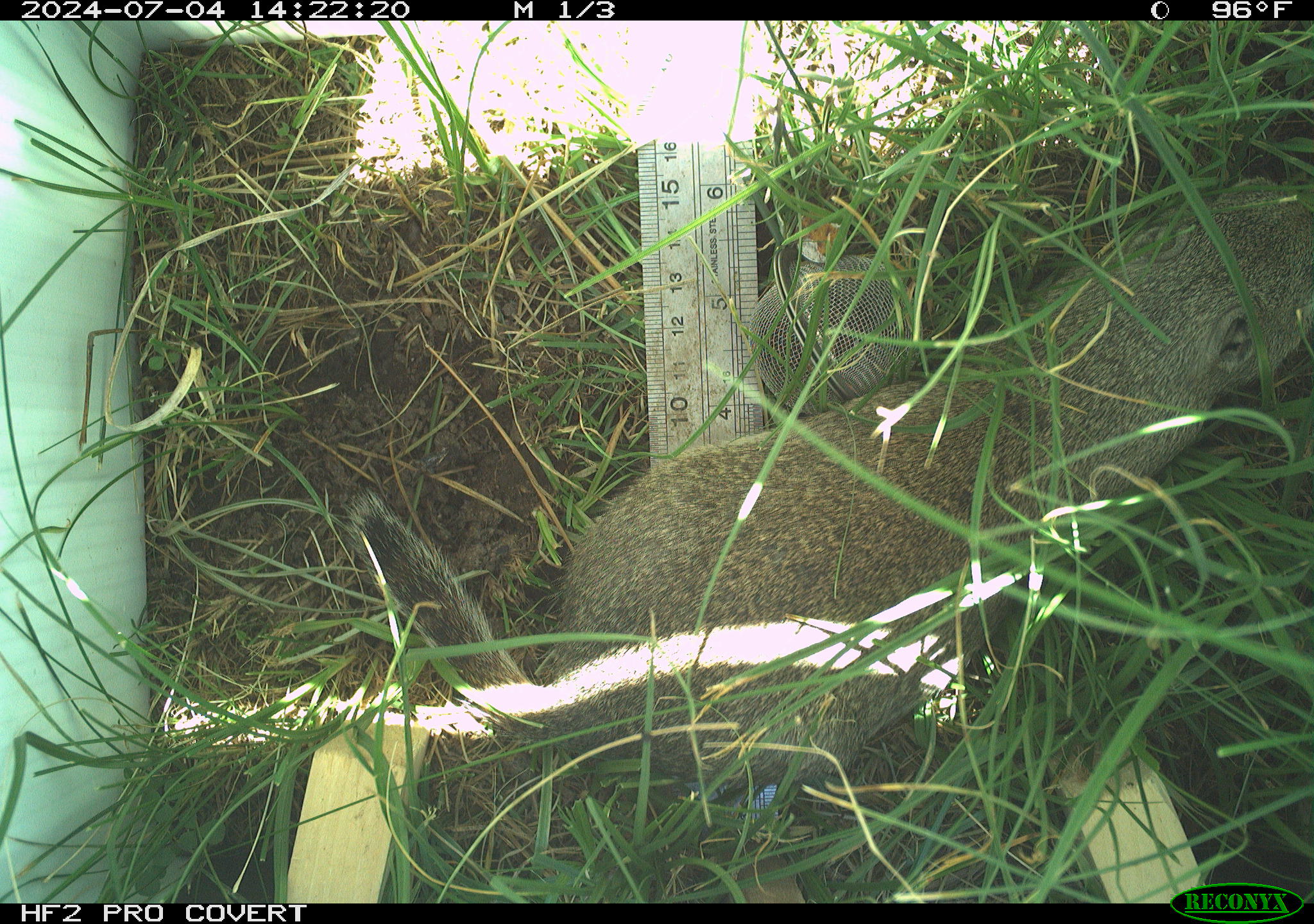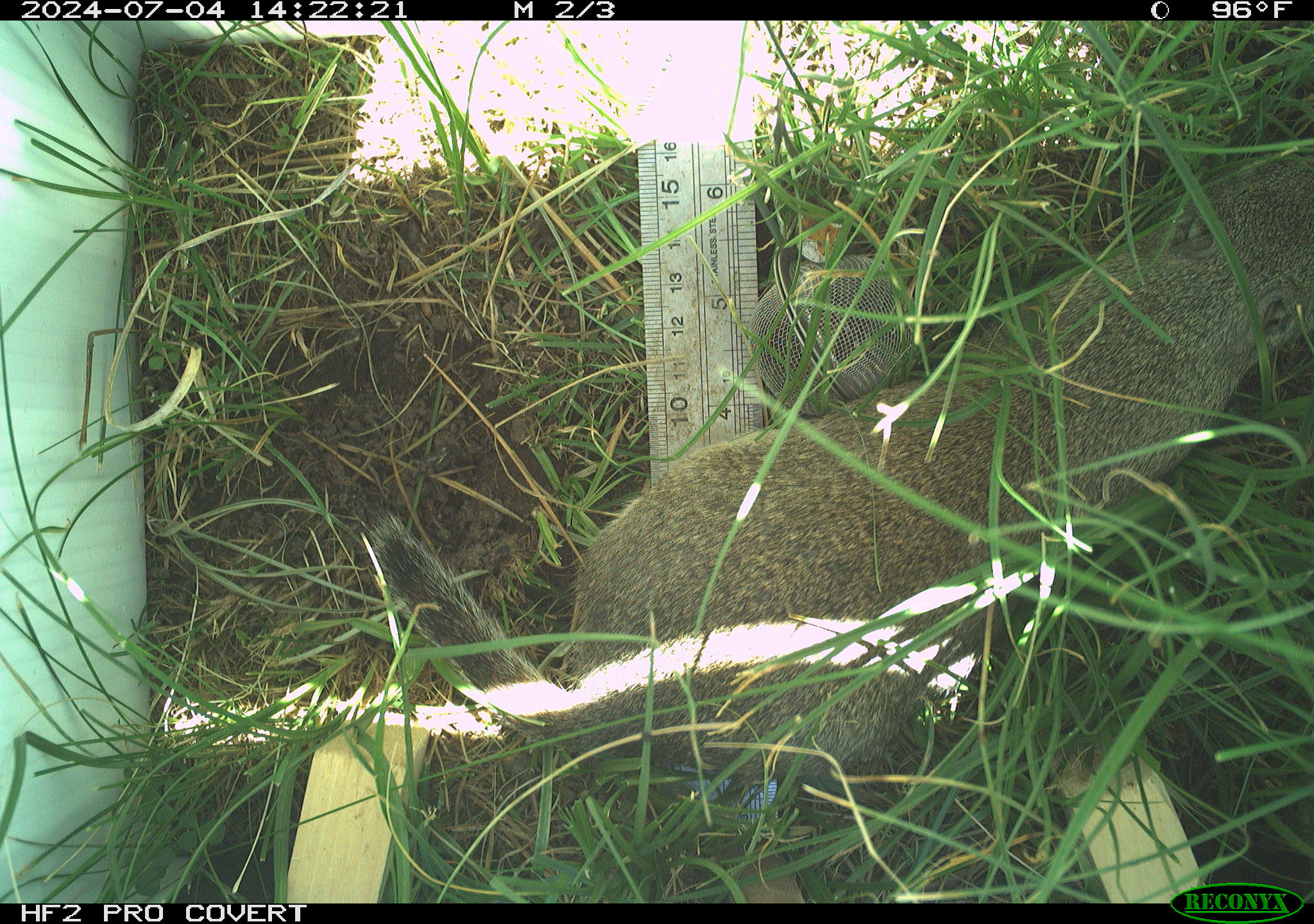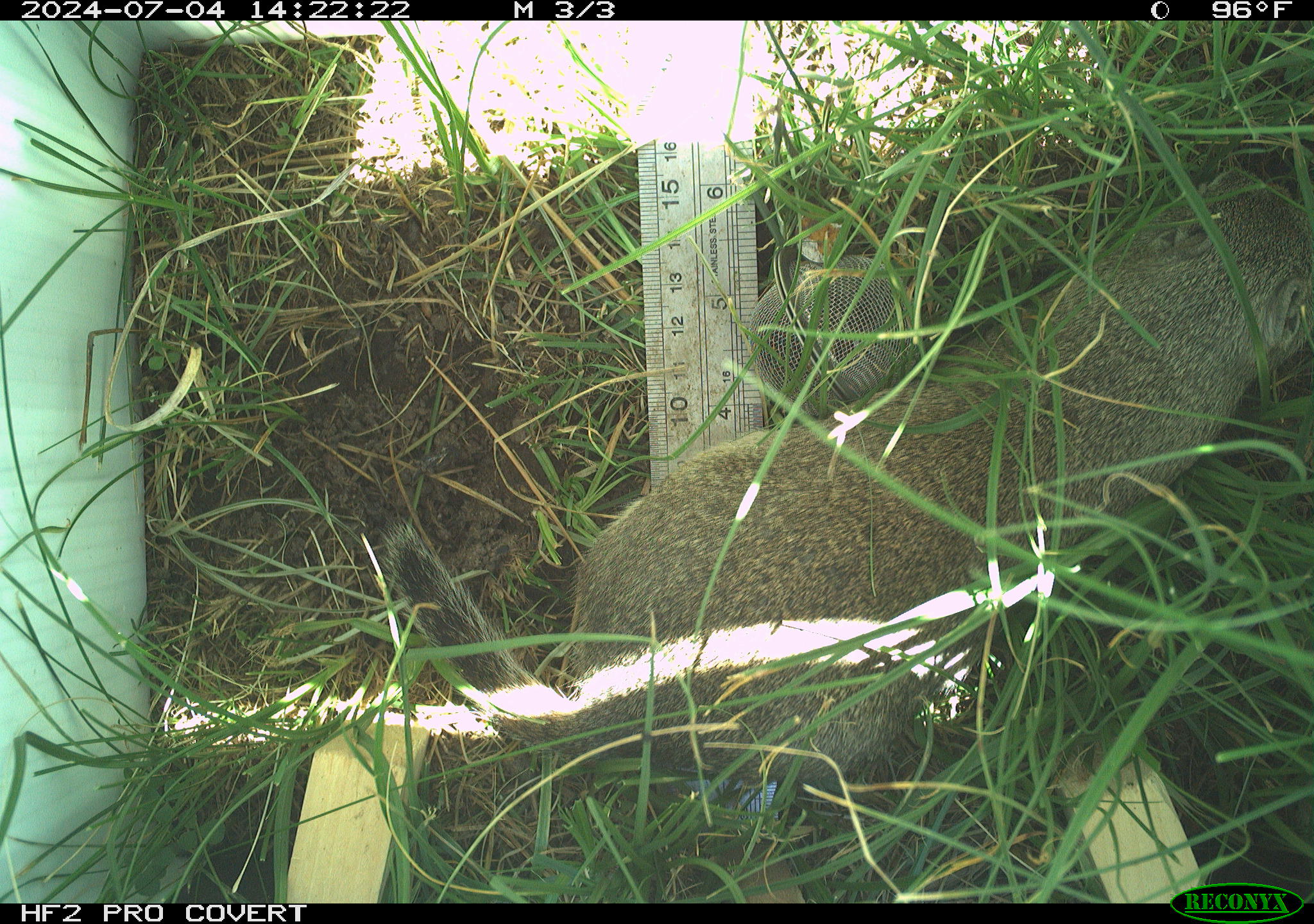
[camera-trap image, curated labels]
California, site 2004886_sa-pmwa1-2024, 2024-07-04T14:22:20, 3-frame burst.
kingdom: Animalia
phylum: Chordata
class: Mammalia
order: Rodentia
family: Sciuridae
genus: Urocitellus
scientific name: Urocitellus beldingi beldingi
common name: belding's ground squirrel